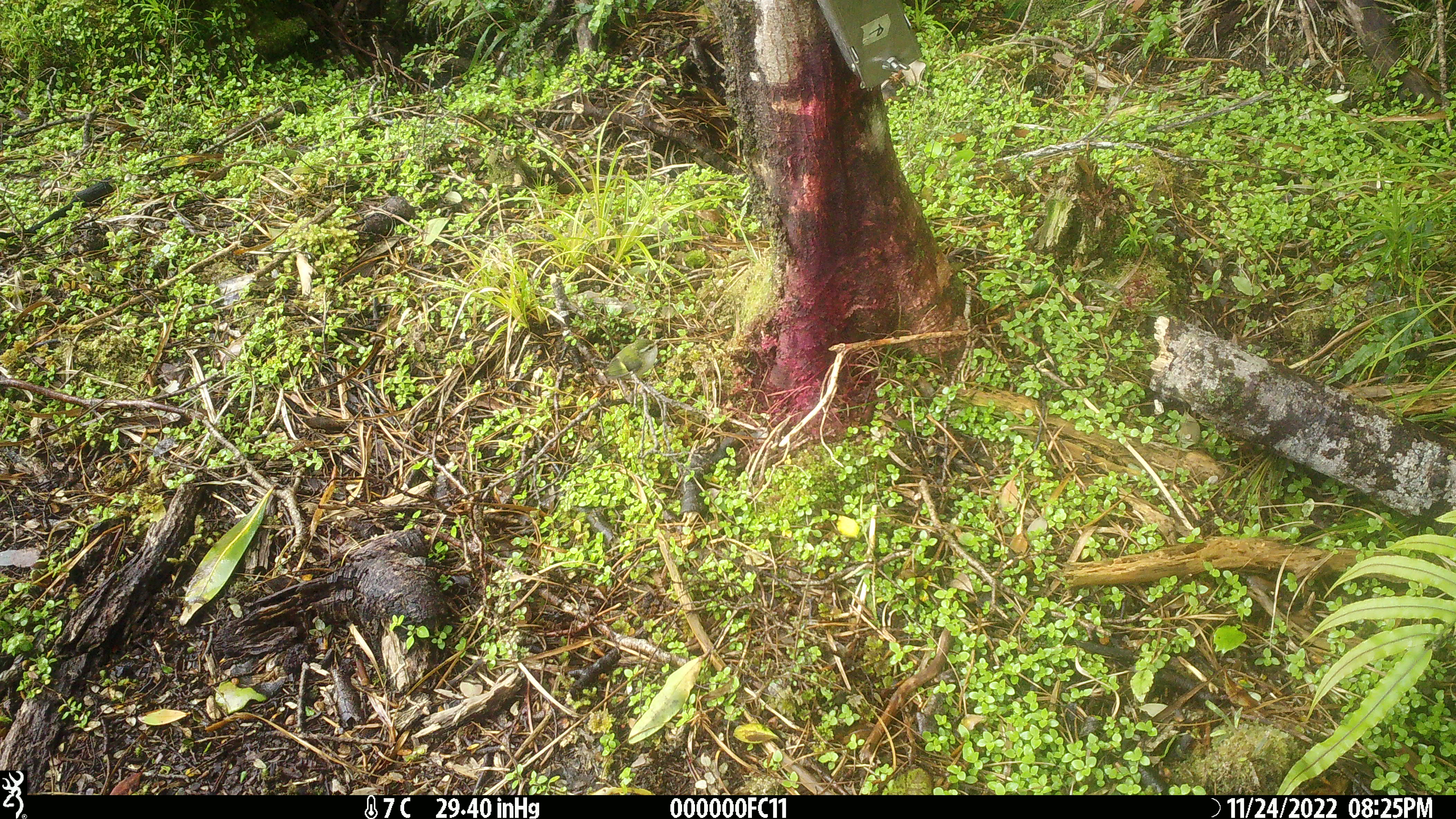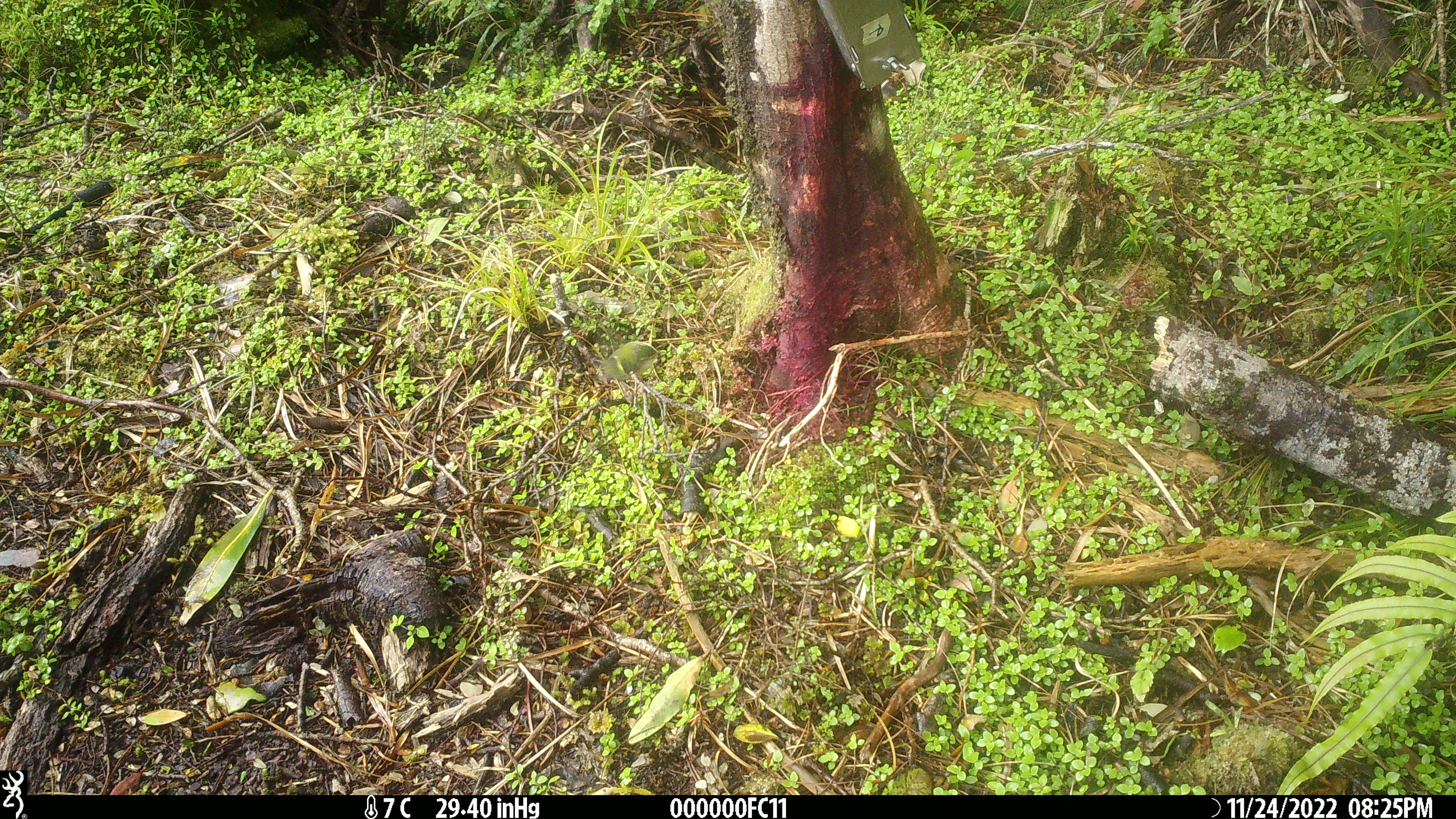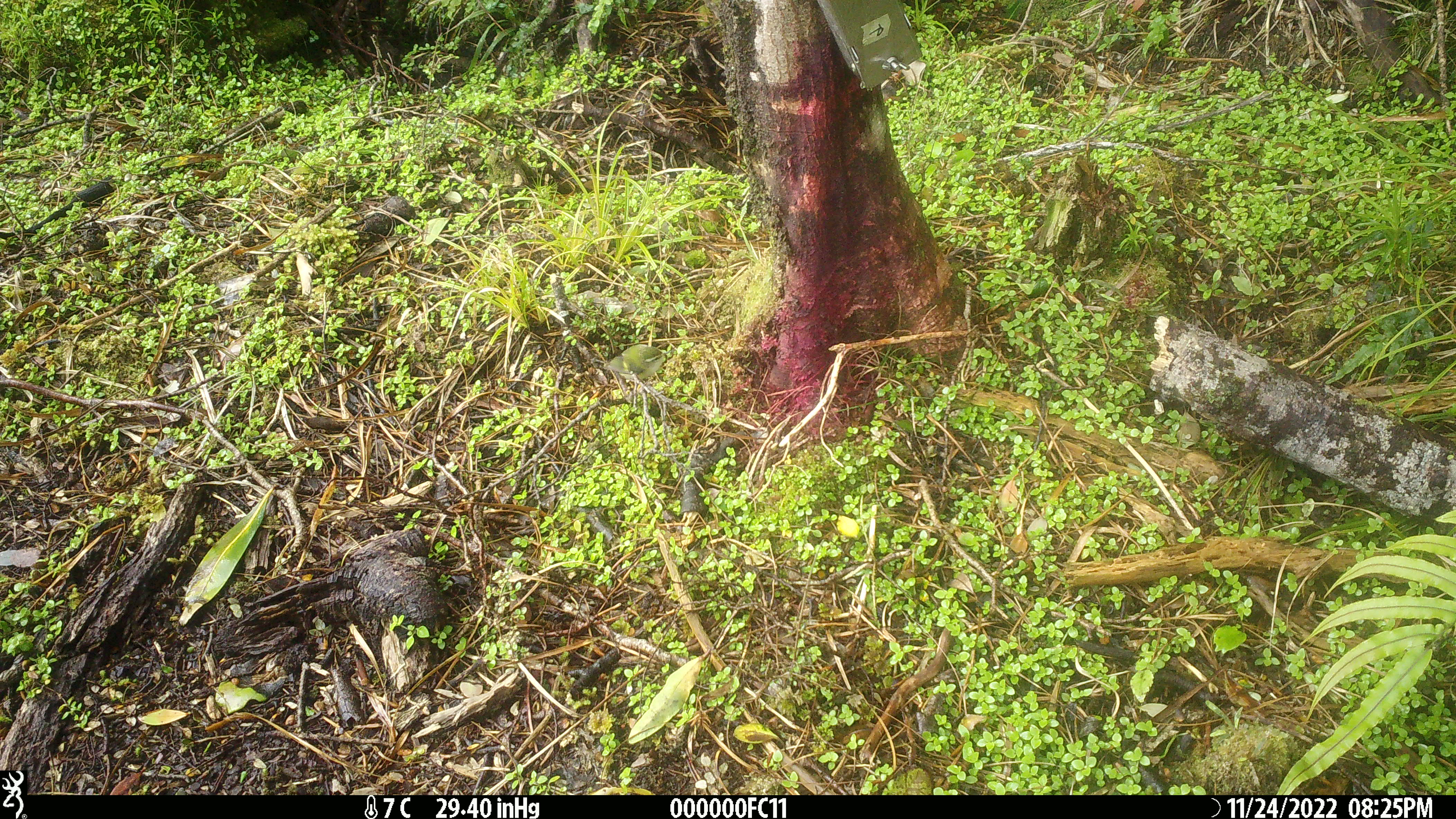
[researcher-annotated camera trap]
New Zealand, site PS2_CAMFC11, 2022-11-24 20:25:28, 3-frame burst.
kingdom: Animalia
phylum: Chordata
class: Aves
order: Passeriformes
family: Acanthisittidae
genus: Acanthisitta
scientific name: Acanthisitta chloris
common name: rifleman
Rifleman (Acanthisitta chloris).